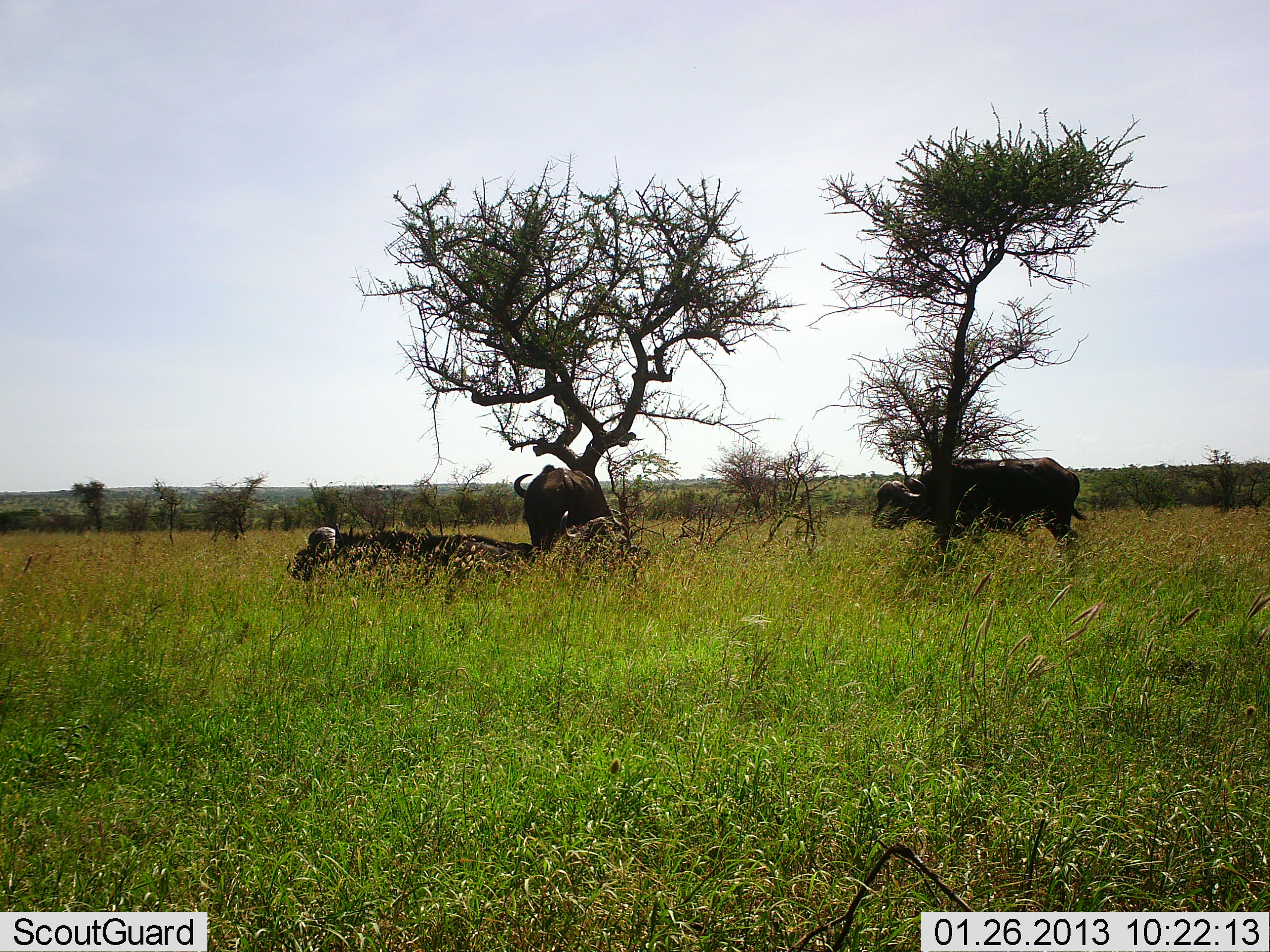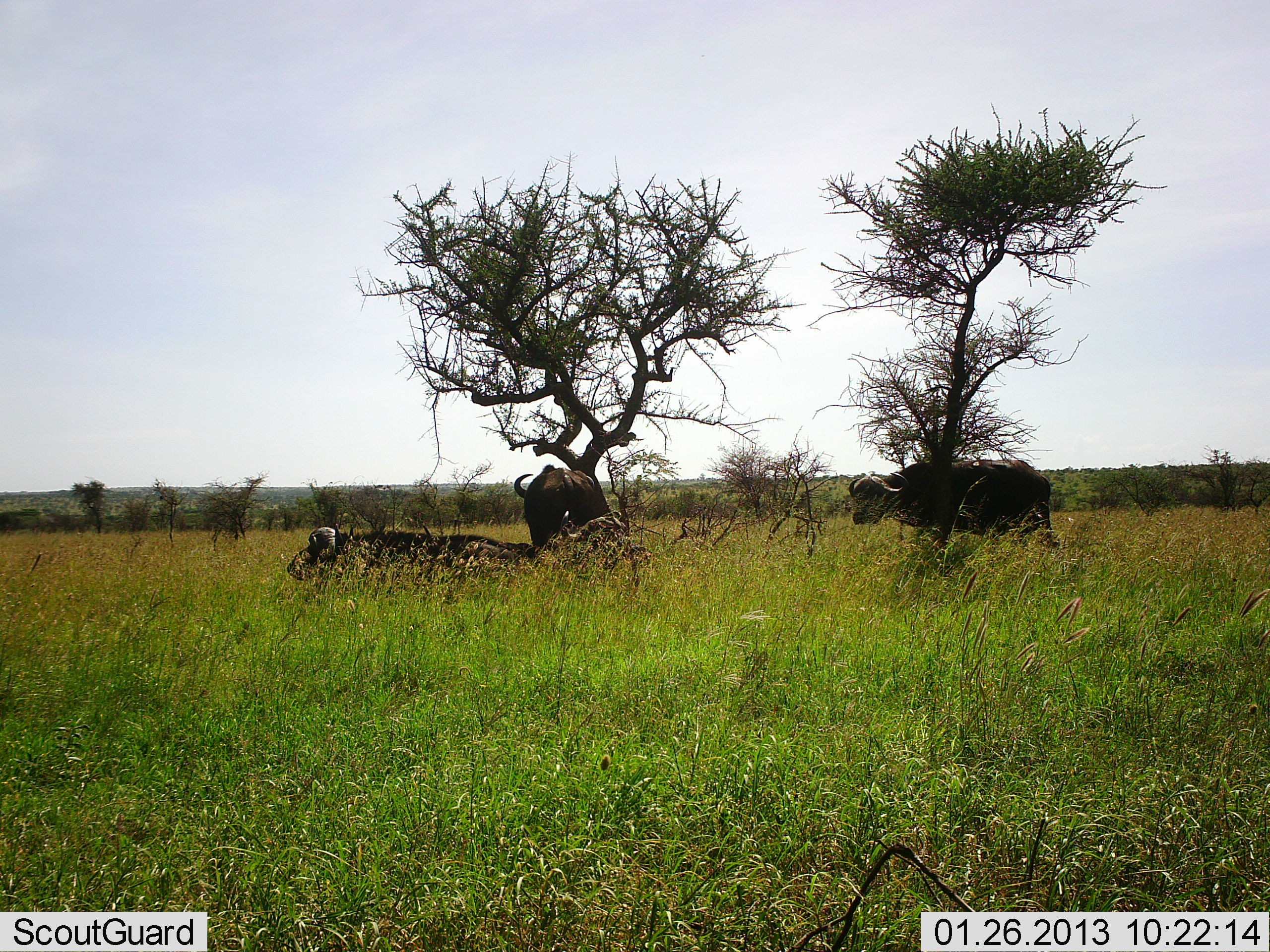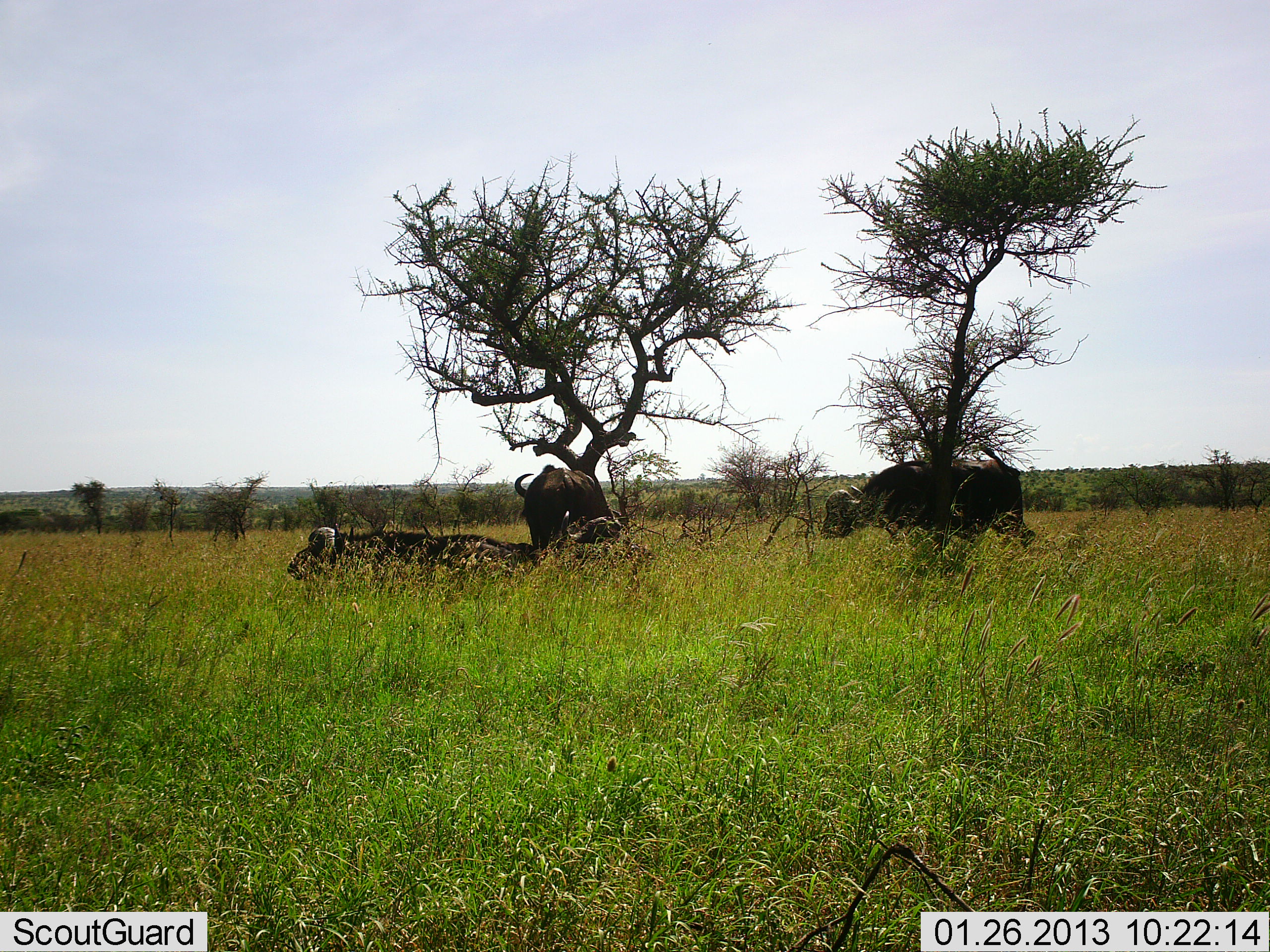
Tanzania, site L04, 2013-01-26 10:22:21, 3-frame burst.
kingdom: Animalia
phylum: Chordata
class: Mammalia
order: Artiodactyla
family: Bovidae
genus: Syncerus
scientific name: Syncerus caffer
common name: cape buffalo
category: buffalo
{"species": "buffalo (cape buffalo) (Syncerus caffer)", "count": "3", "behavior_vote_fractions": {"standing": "83%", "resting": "92%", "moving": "56%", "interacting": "3%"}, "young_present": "0%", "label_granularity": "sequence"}